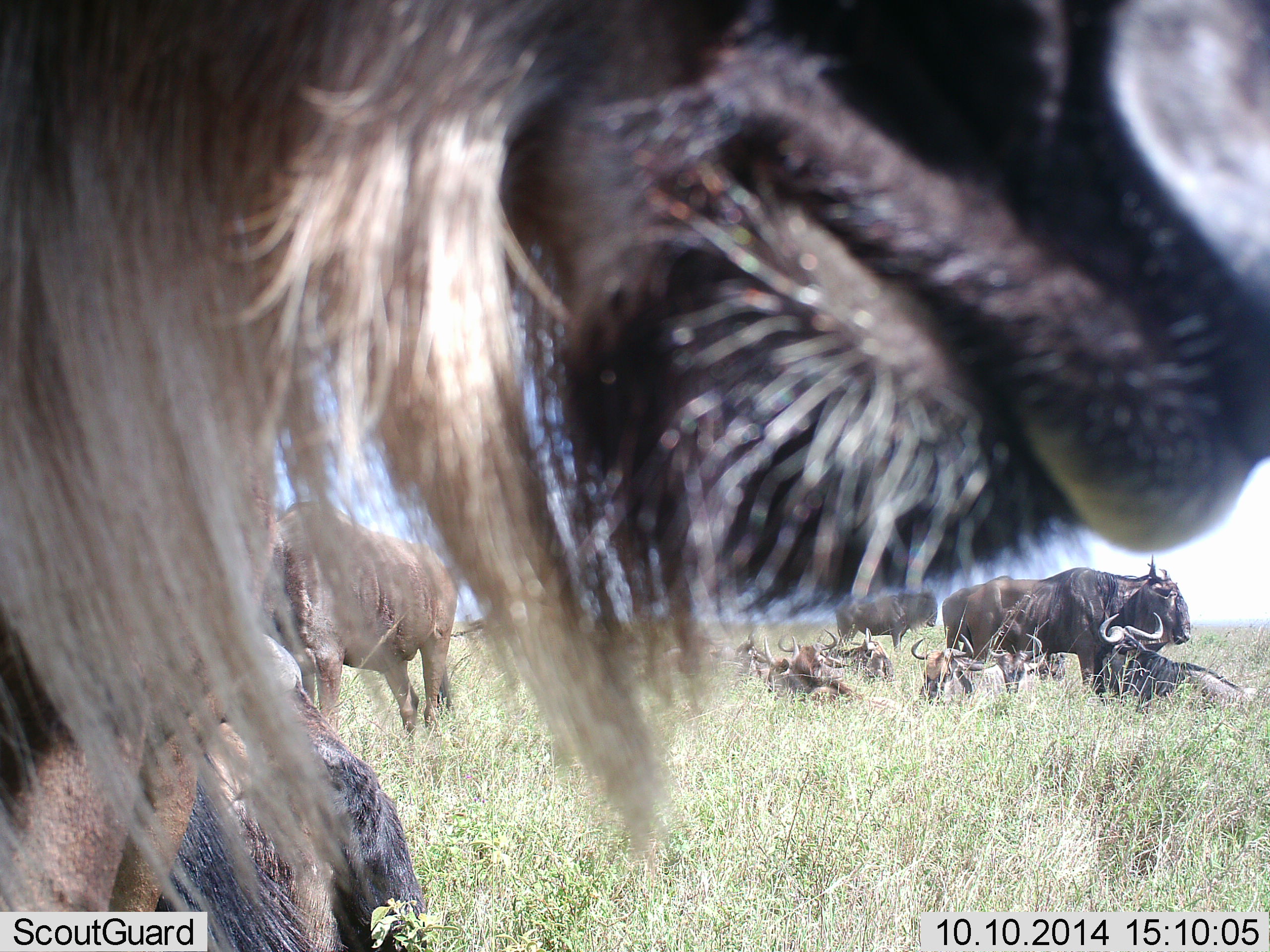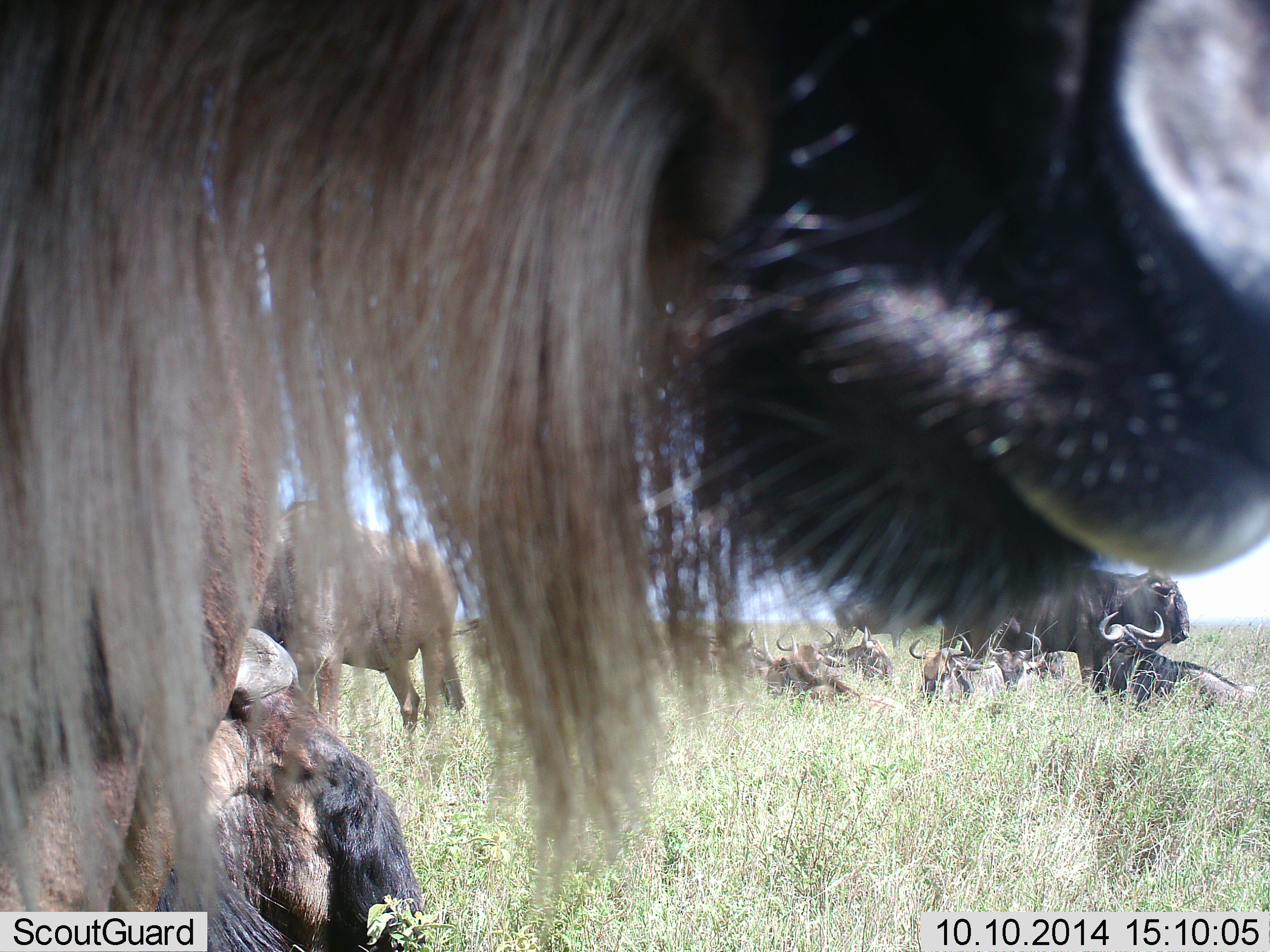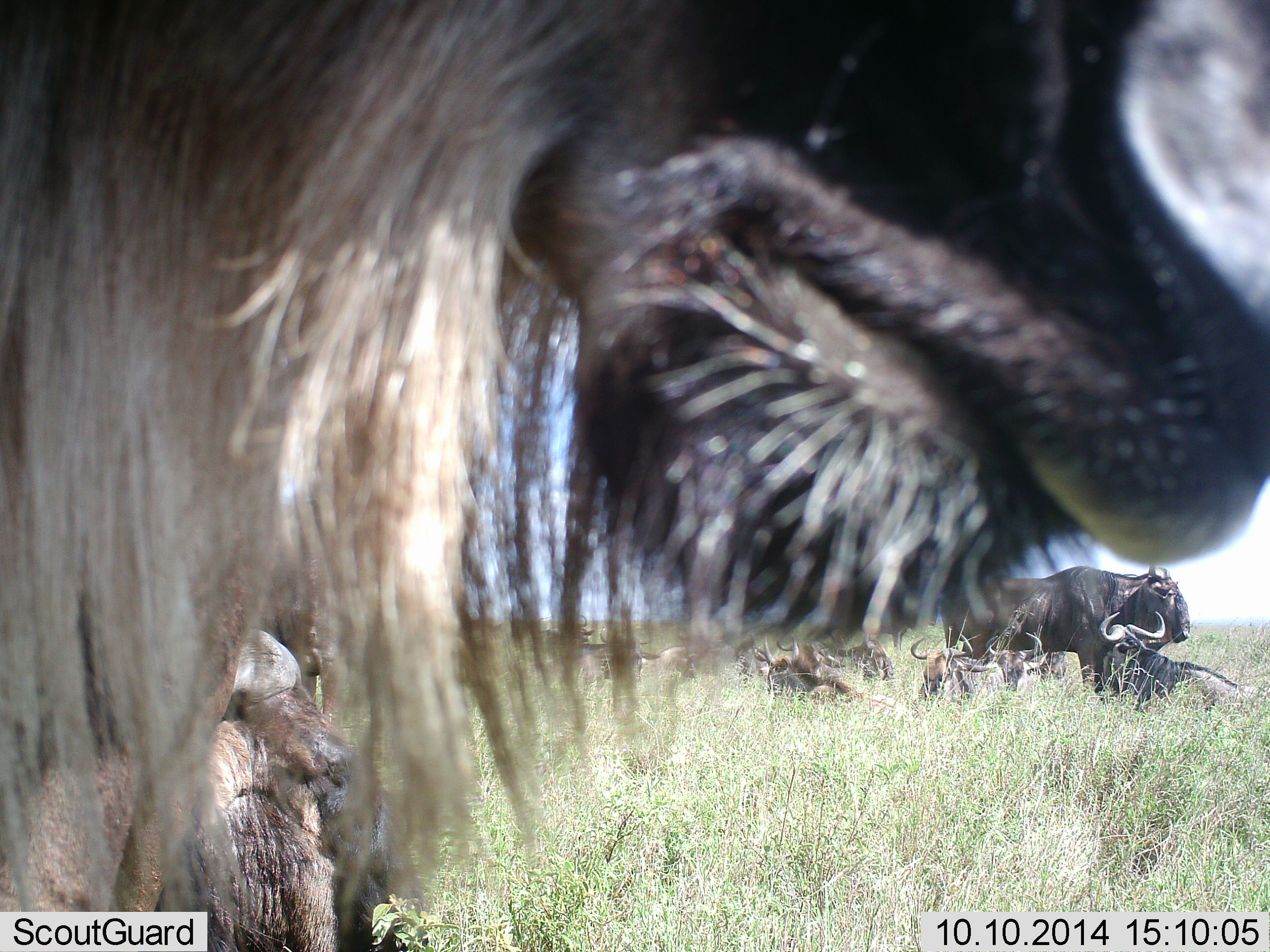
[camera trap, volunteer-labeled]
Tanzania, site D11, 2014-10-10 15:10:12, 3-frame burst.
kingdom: Animalia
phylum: Chordata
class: Mammalia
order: Artiodactyla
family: Bovidae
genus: Connochaetes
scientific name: Connochaetes taurinus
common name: blue wildebeest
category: wildebeest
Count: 11-50.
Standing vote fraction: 73%.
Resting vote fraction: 82%.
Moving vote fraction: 0%.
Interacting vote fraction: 0%.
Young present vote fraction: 9%.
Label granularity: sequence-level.